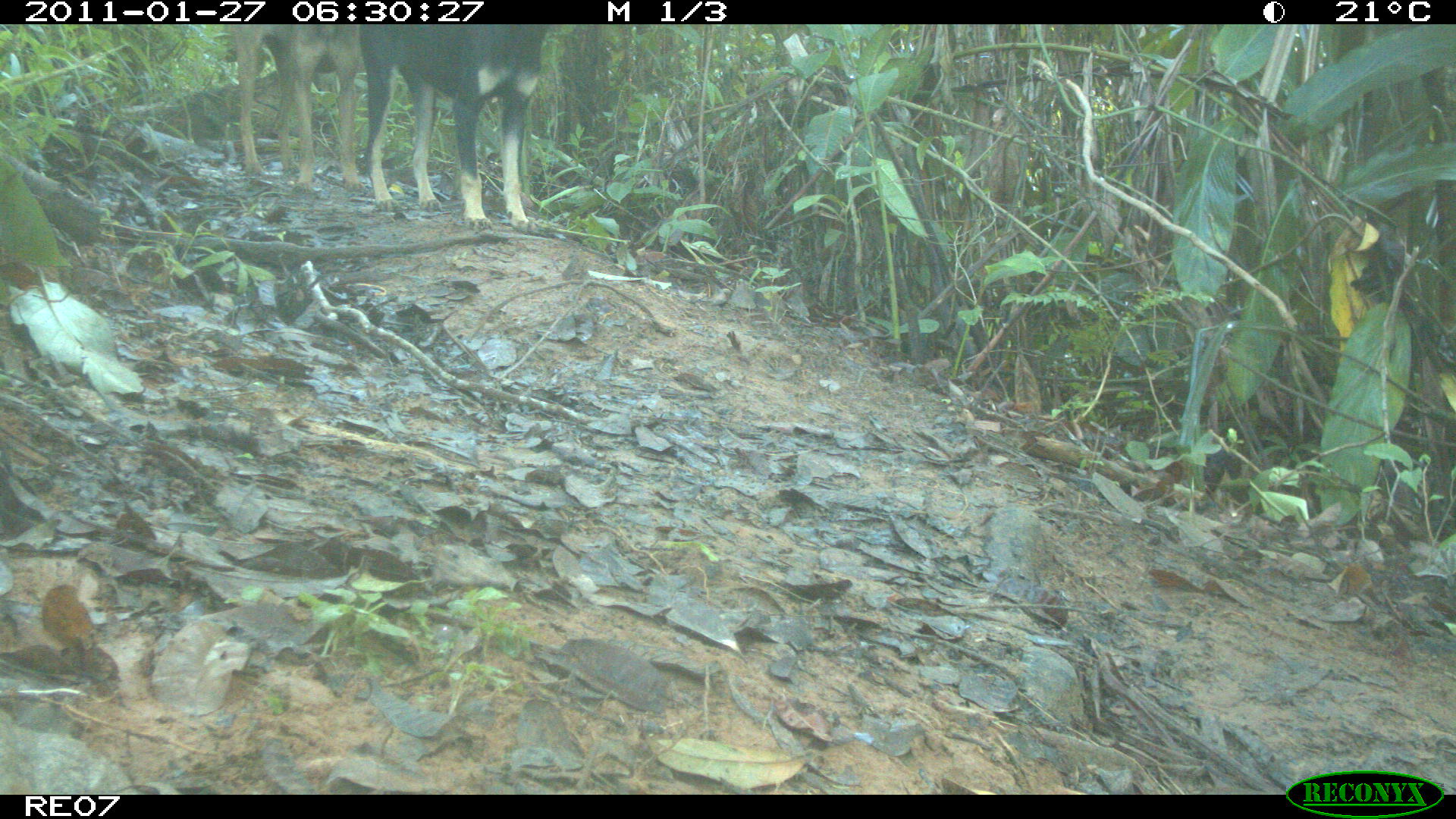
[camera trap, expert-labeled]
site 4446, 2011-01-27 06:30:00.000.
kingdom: Animalia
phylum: Chordata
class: Mammalia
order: Carnivora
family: Canidae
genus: Canis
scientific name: Canis familiaris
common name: domestic dog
Canis familiaris (domestic dog), count 2.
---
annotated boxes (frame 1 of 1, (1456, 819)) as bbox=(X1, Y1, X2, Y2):
canis familiaris: bbox=(358, 24, 543, 231); bbox=(232, 24, 363, 193)